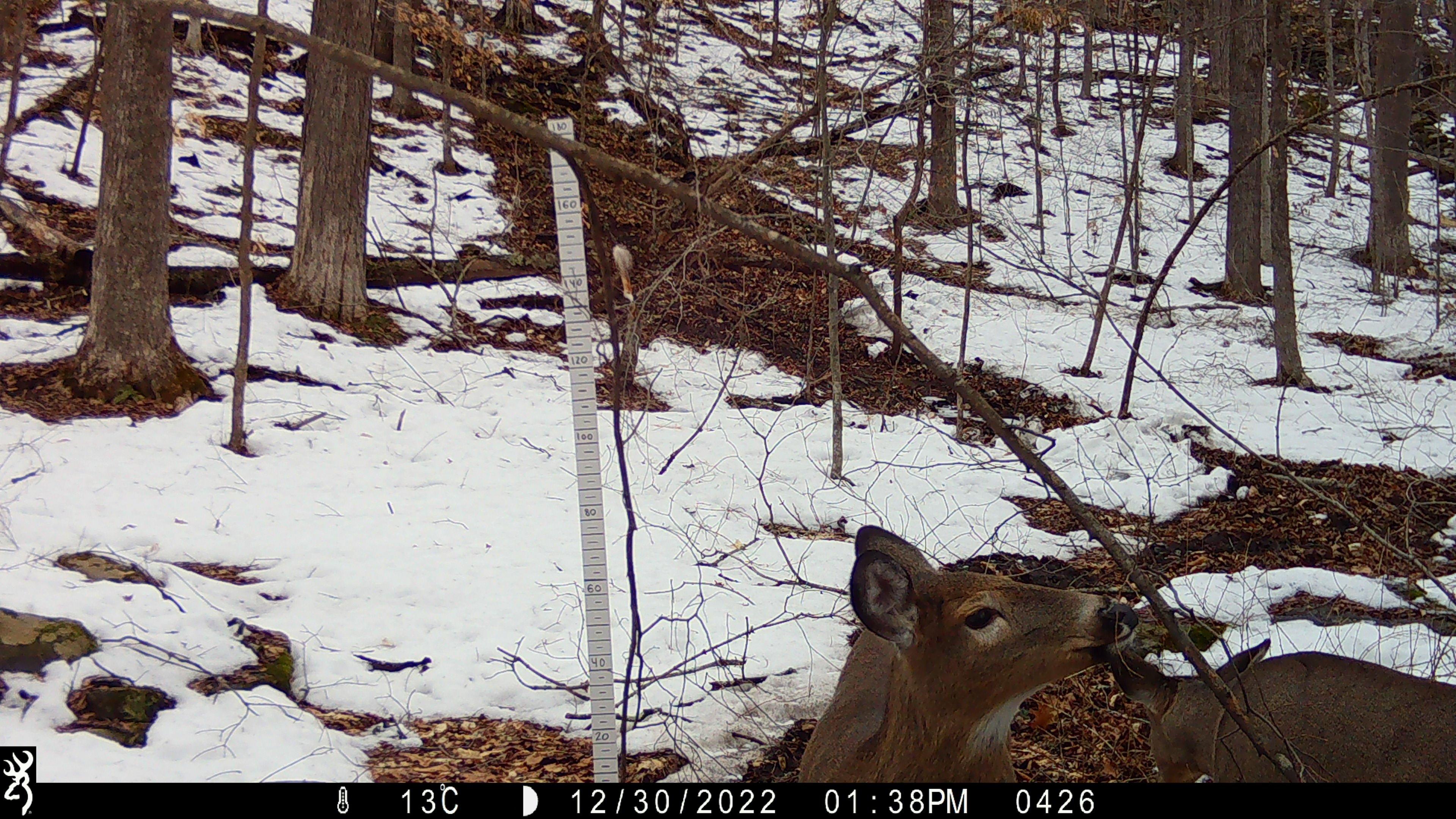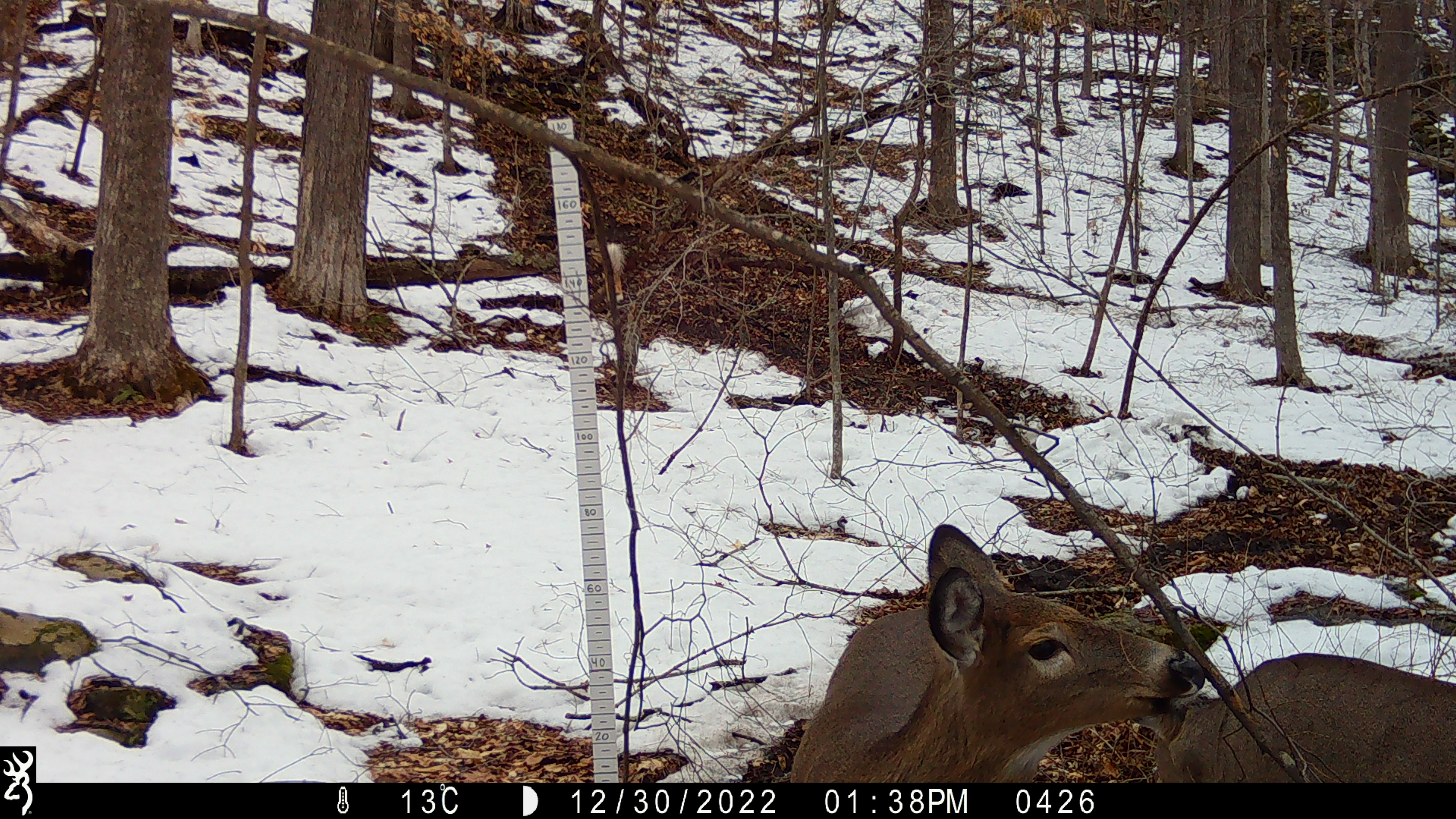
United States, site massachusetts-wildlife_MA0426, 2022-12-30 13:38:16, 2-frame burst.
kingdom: Animalia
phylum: Chordata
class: Mammalia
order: Artiodactyla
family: Cervidae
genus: Odocoileus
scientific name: Odocoileus virginianus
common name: white-tailed deer